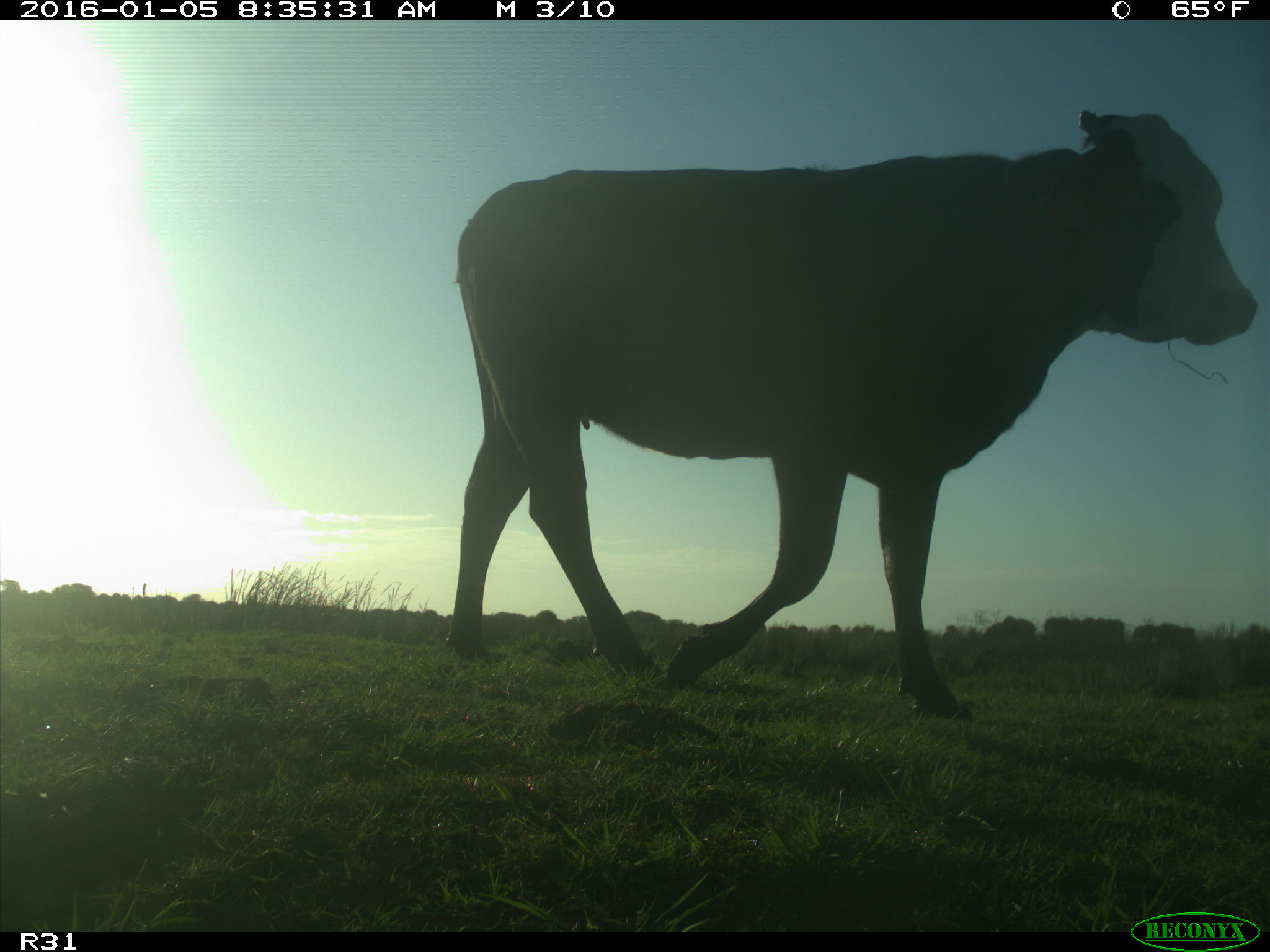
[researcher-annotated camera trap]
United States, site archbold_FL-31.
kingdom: Animalia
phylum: Chordata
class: Mammalia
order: Artiodactyla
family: Bovidae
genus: Bos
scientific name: Bos taurus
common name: domestic cow